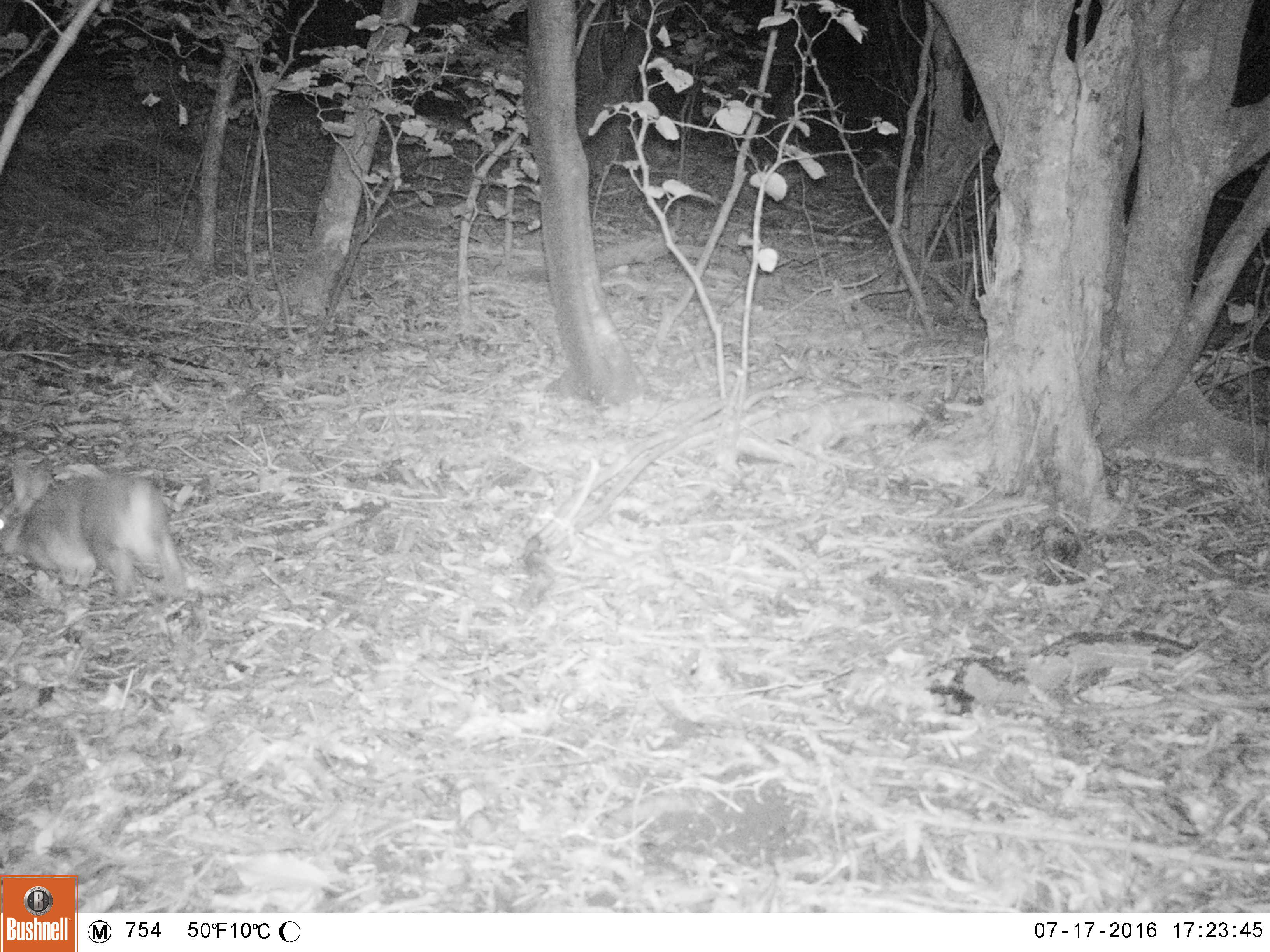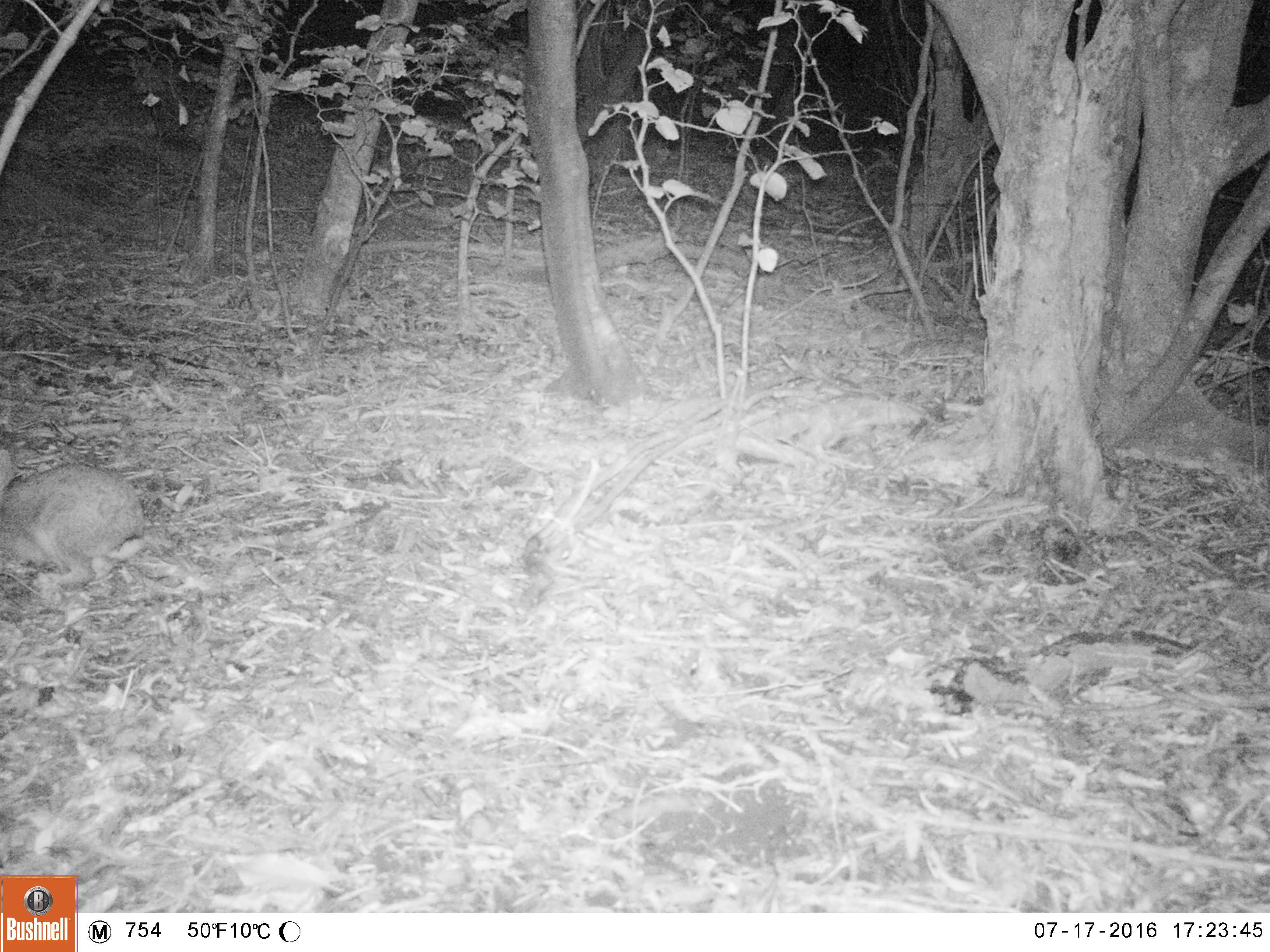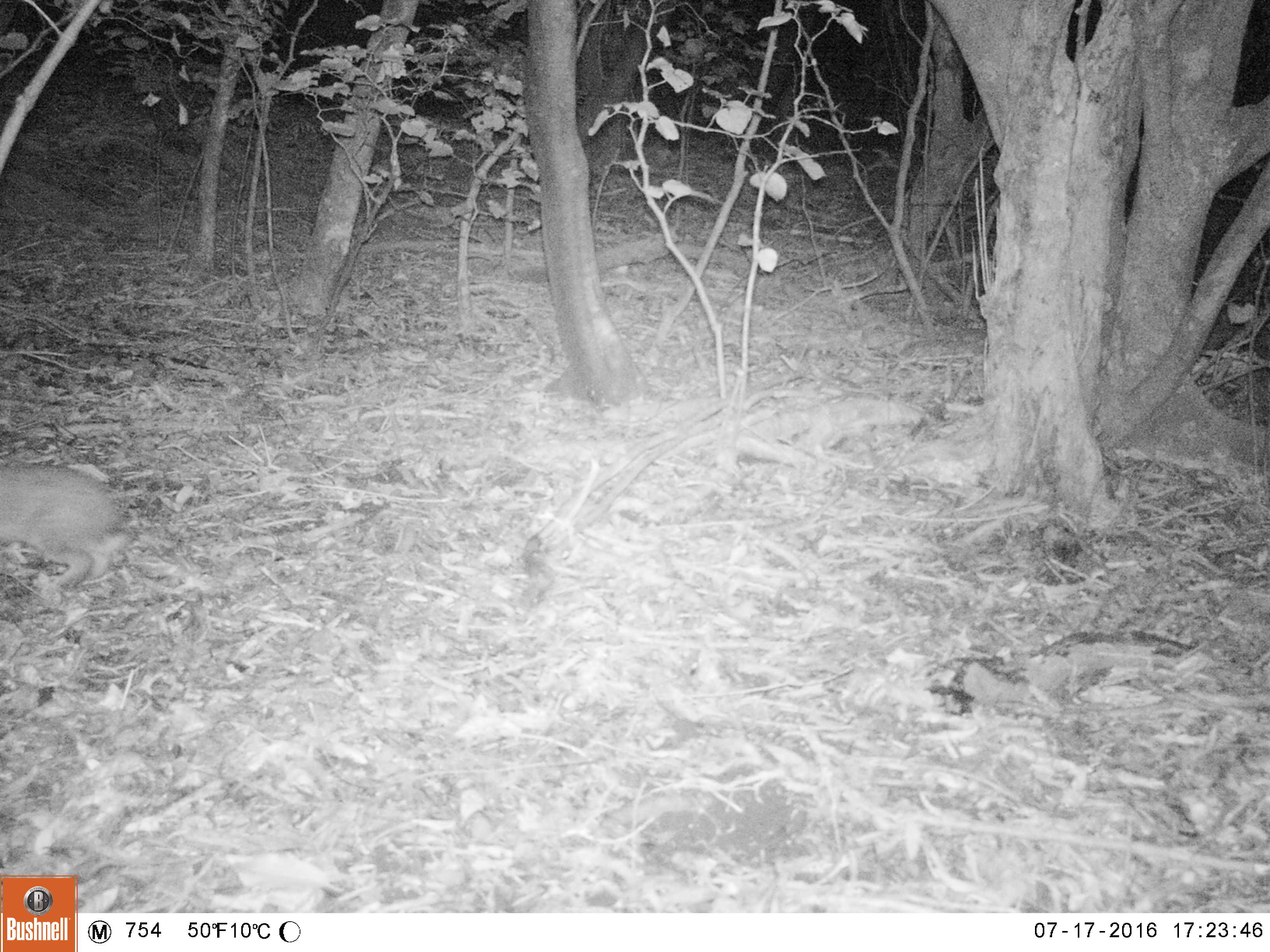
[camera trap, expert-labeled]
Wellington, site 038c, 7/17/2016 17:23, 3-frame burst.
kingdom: Animalia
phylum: Chordata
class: Mammalia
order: Lagomorpha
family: Leporidae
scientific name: Leporidae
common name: rabbit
Rabbit (Leporidae).